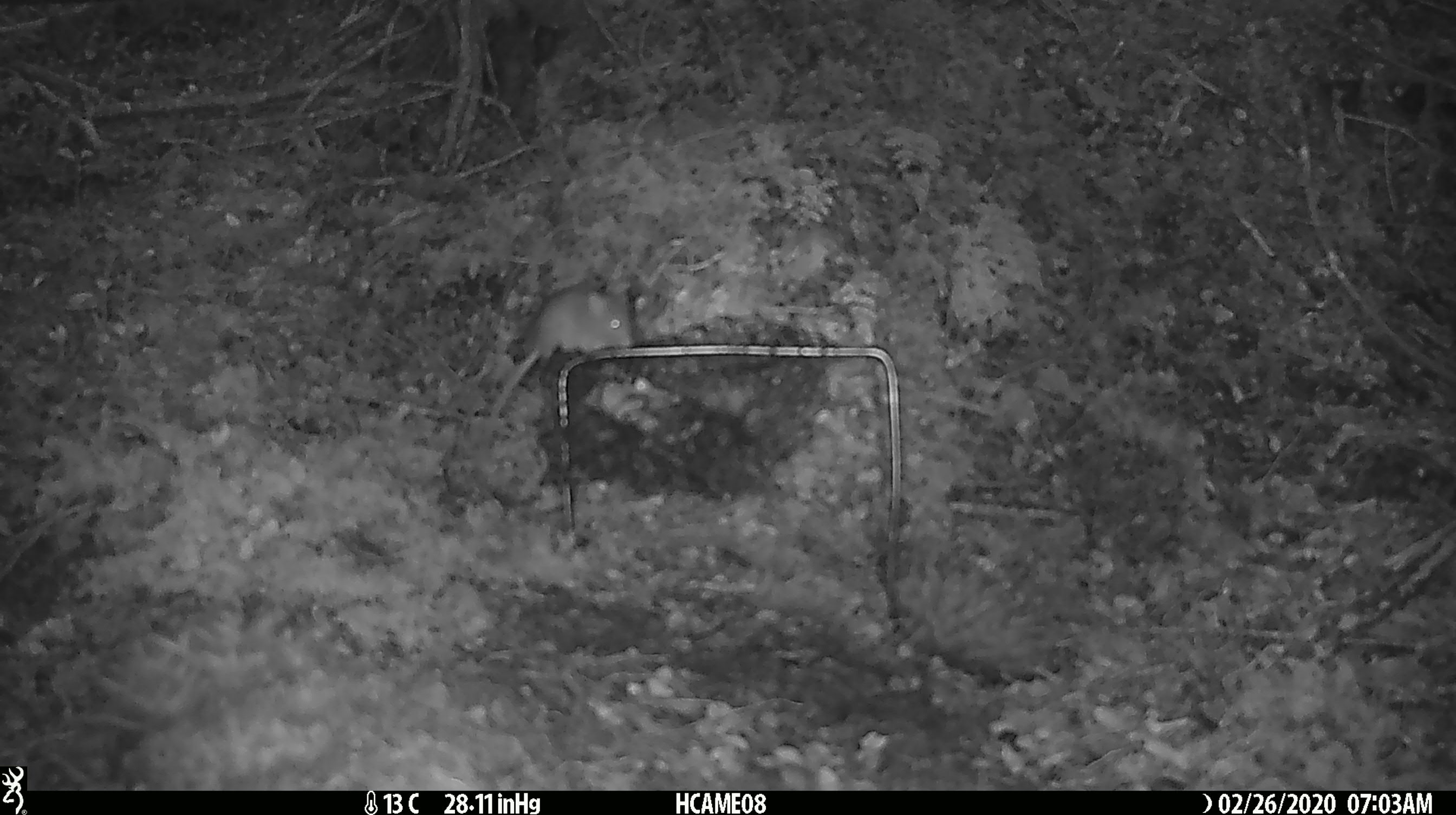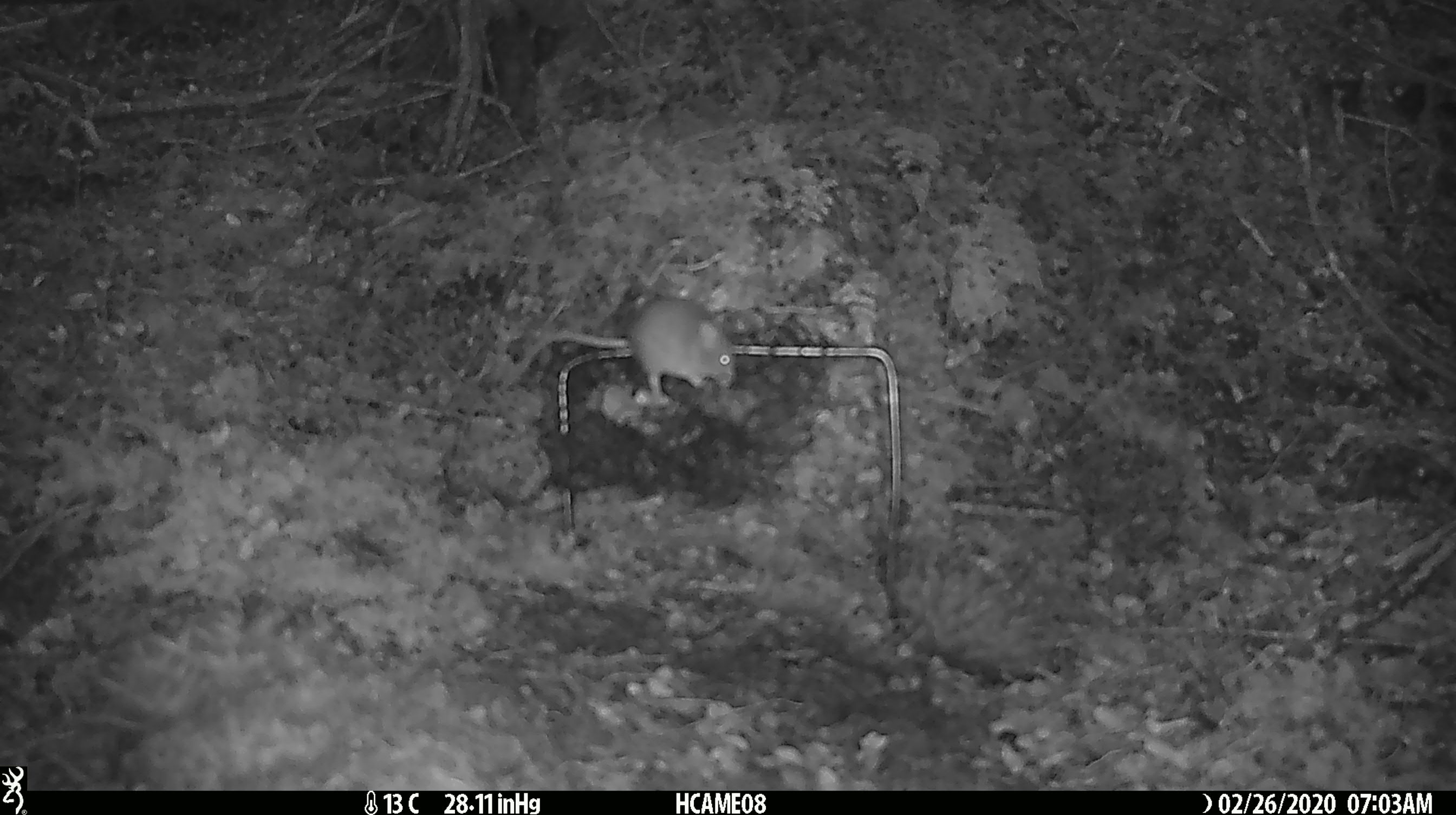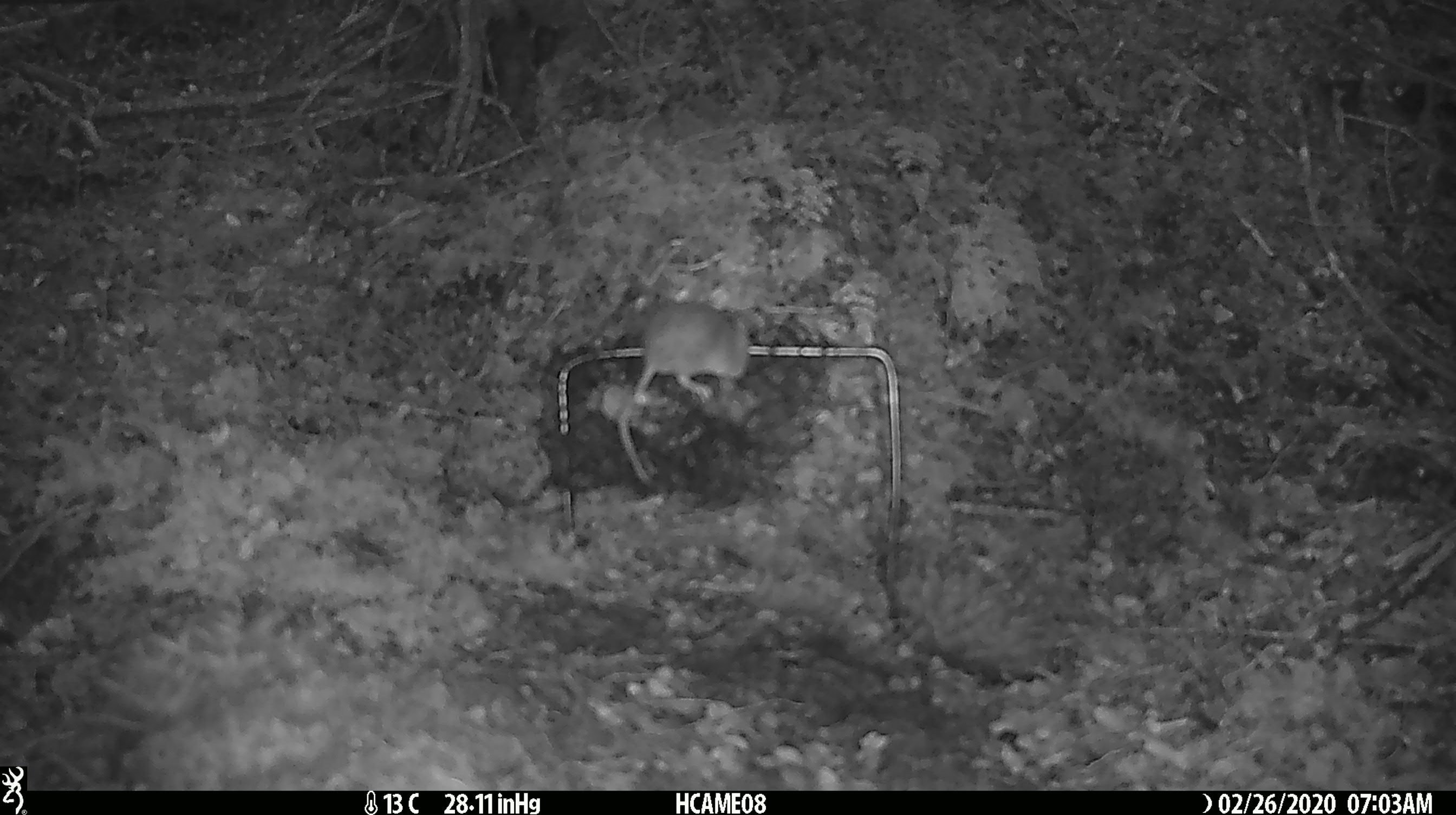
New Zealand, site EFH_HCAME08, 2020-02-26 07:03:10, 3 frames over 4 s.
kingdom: Animalia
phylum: Chordata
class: Mammalia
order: Rodentia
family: Muridae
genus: Mus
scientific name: Mus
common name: mouse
Mouse (Mus).